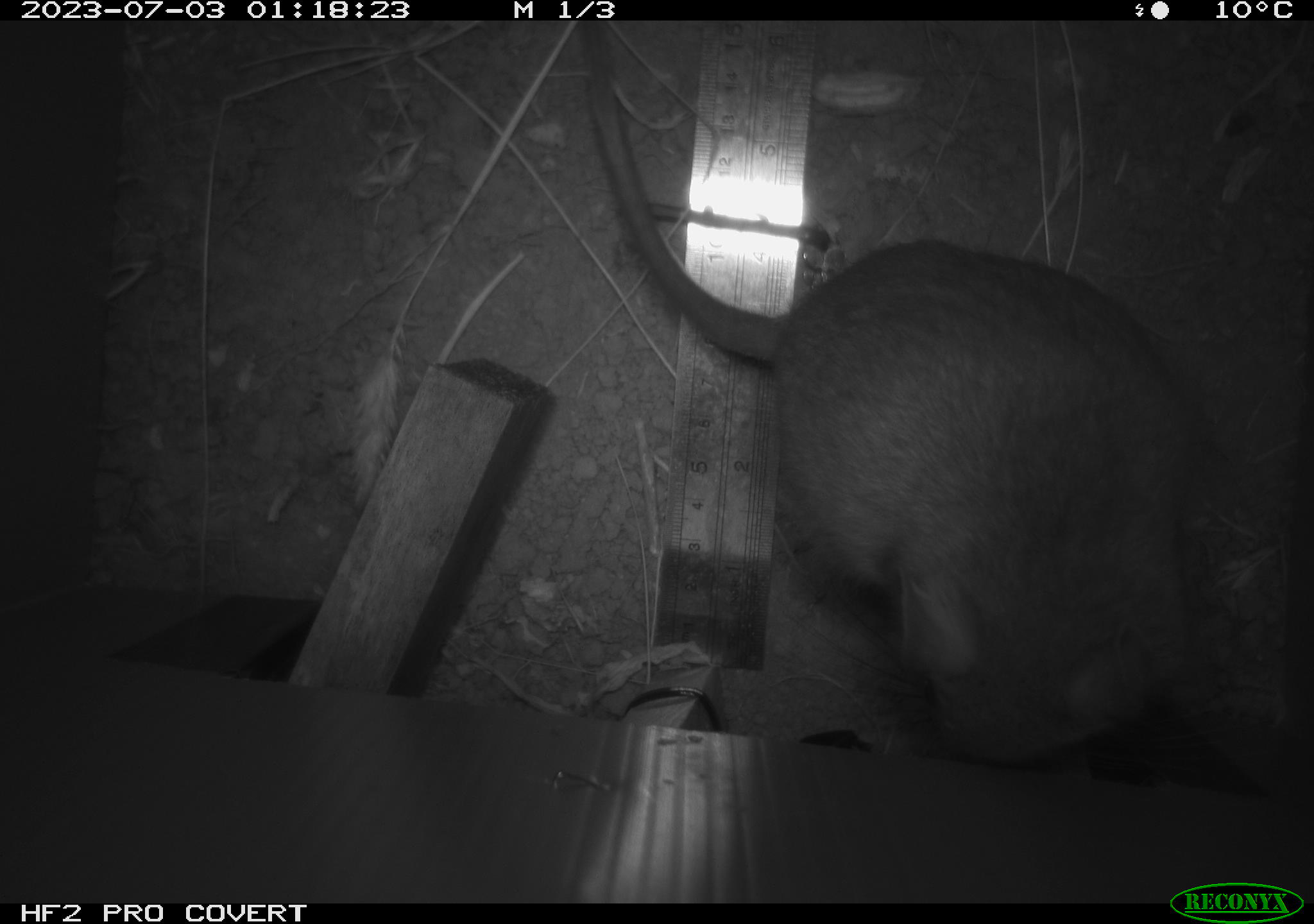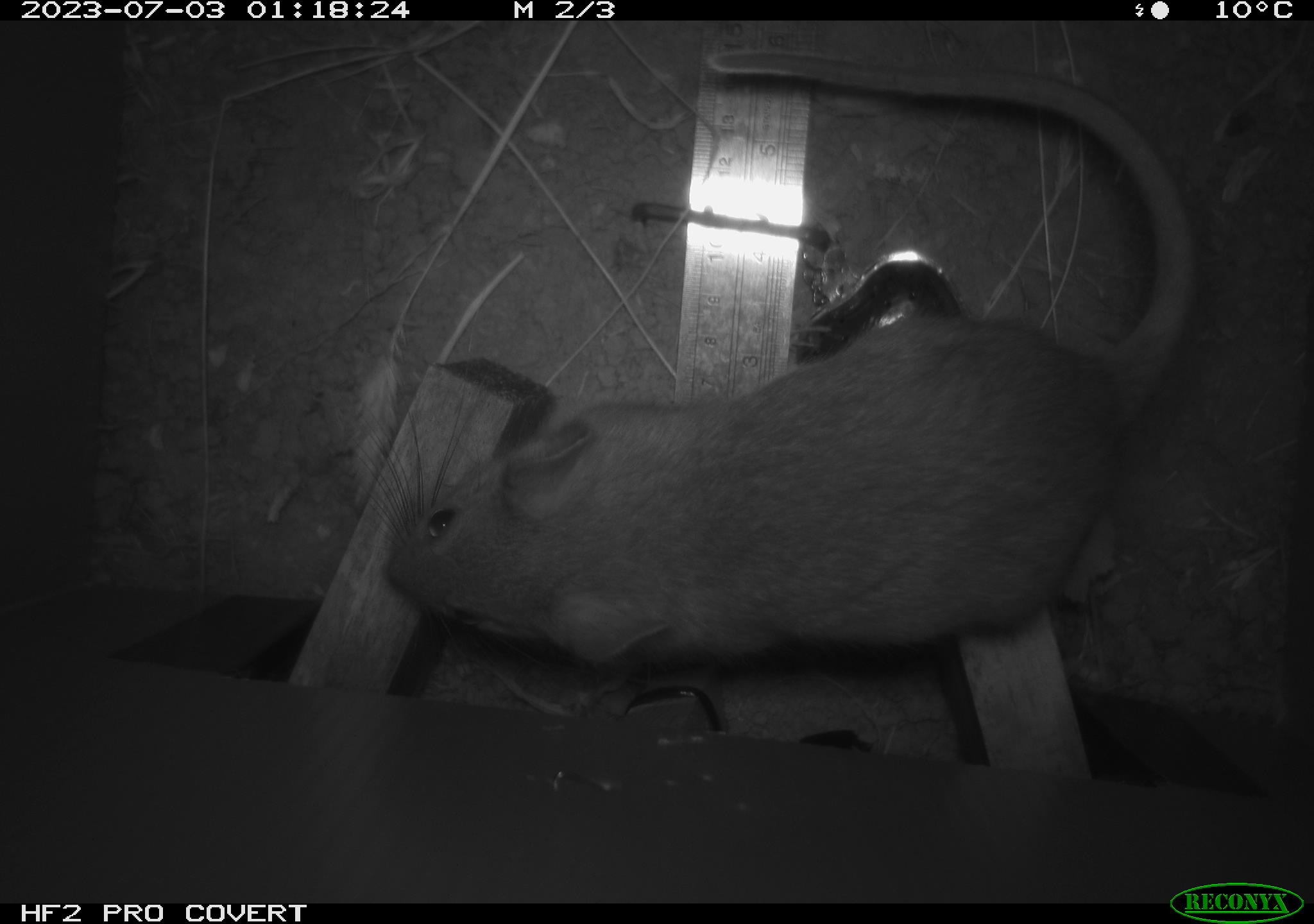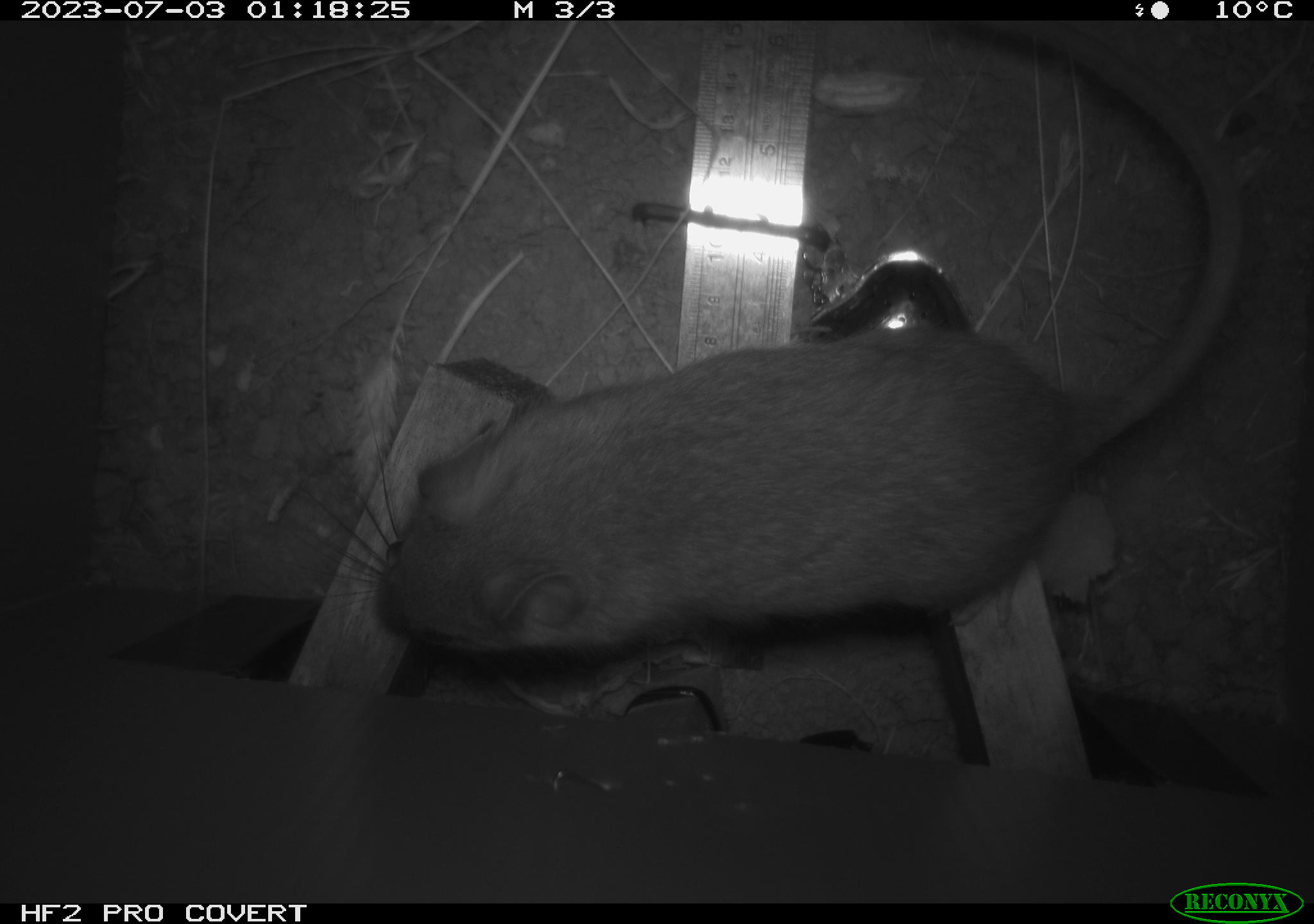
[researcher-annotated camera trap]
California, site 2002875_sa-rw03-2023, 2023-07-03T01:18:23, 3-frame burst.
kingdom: Animalia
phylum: Chordata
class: Mammalia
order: Rodentia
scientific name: Rodentia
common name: mouse species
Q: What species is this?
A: Mouse species (Rodentia).